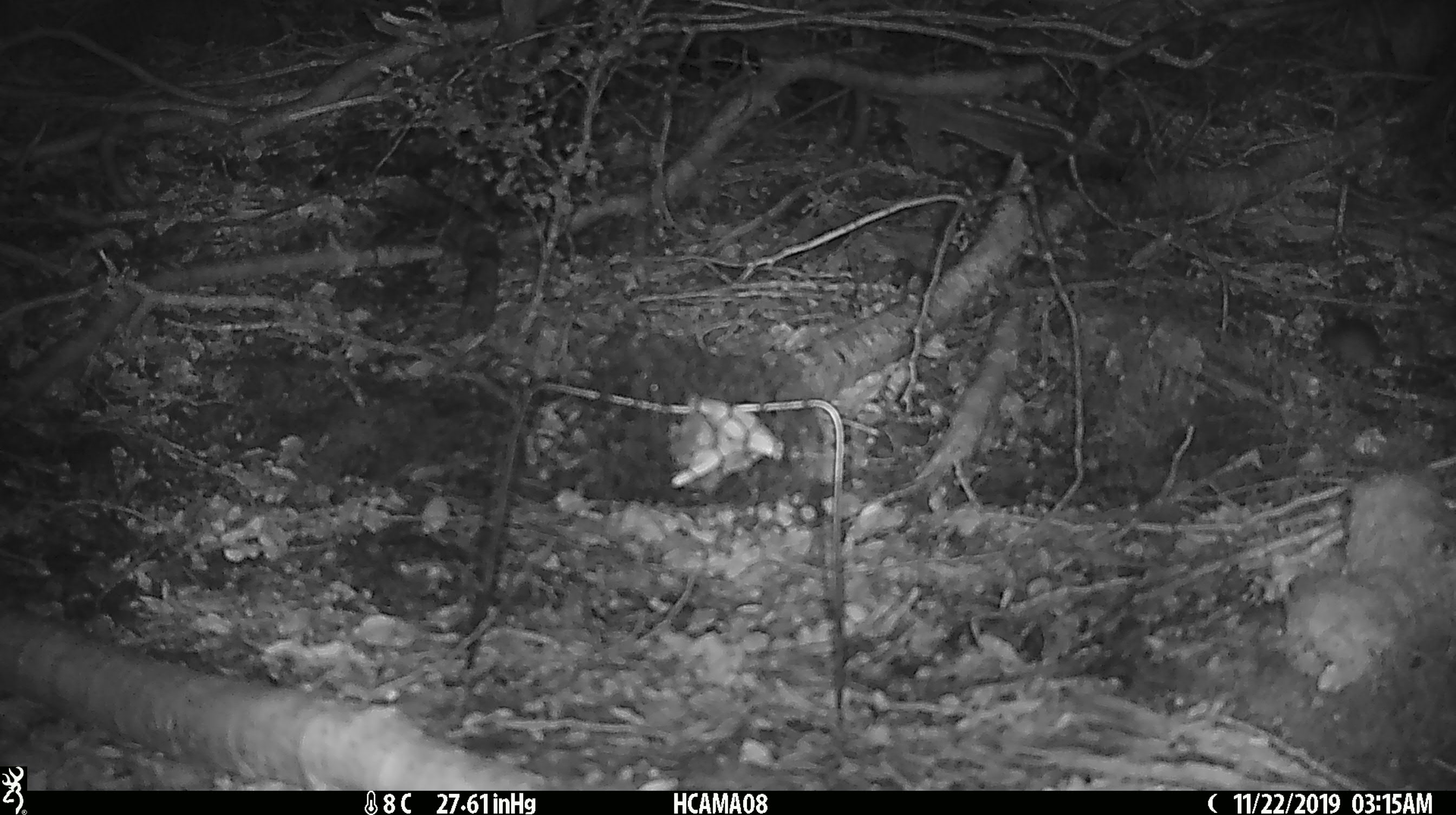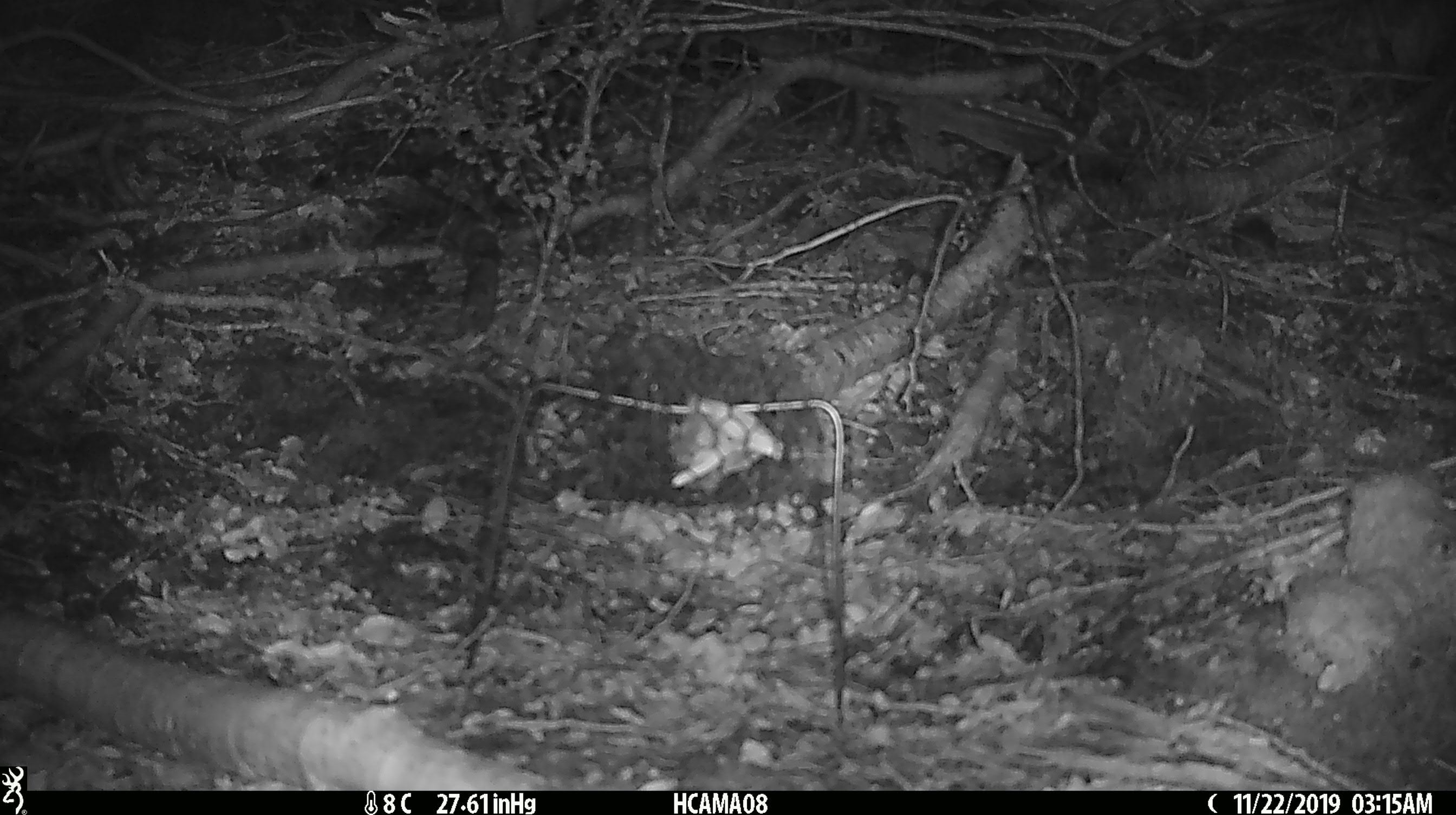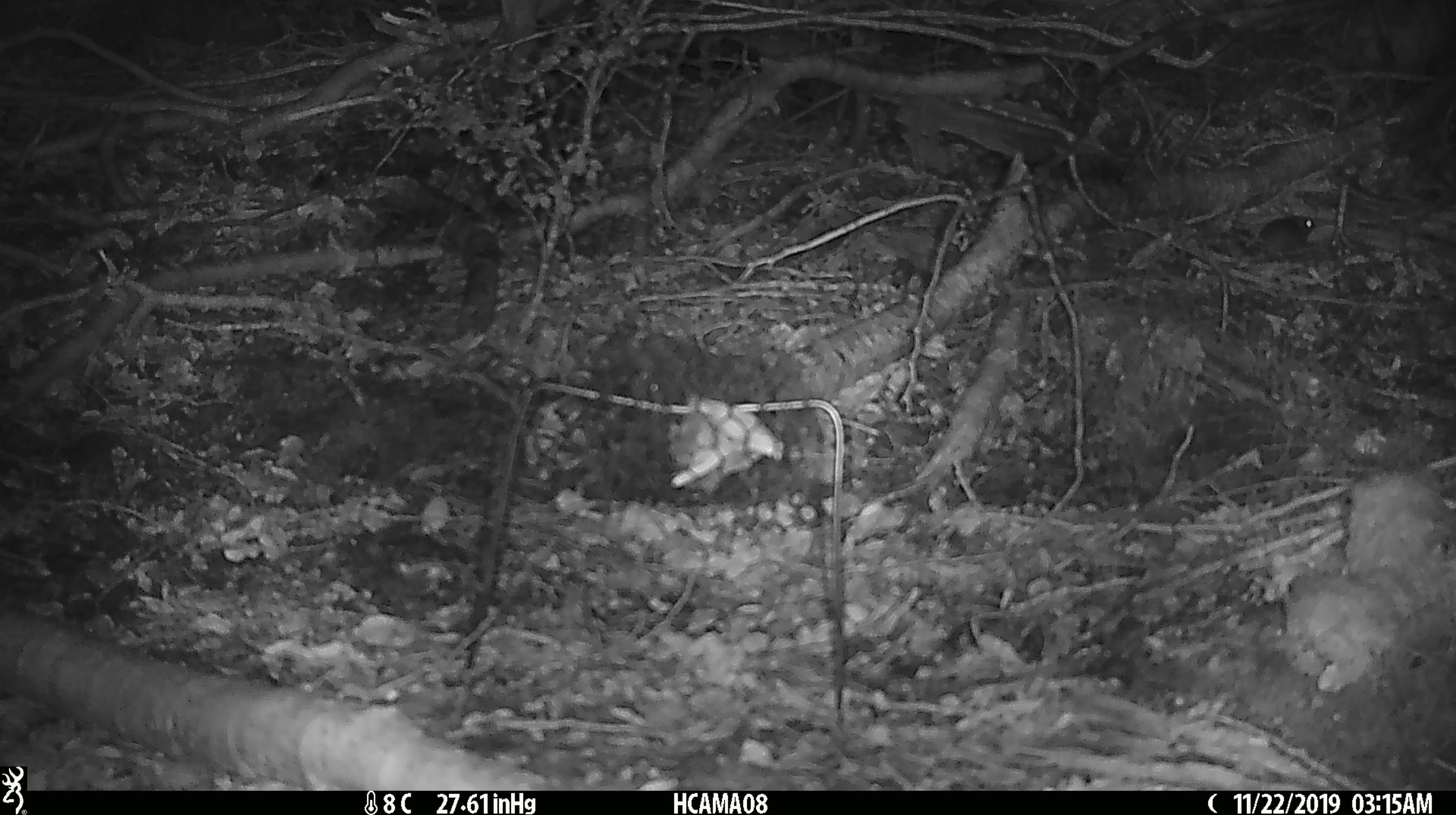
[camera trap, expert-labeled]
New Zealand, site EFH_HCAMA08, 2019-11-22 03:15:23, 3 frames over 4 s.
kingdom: Animalia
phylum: Chordata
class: Mammalia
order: Rodentia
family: Muridae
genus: Mus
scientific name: Mus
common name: mouse